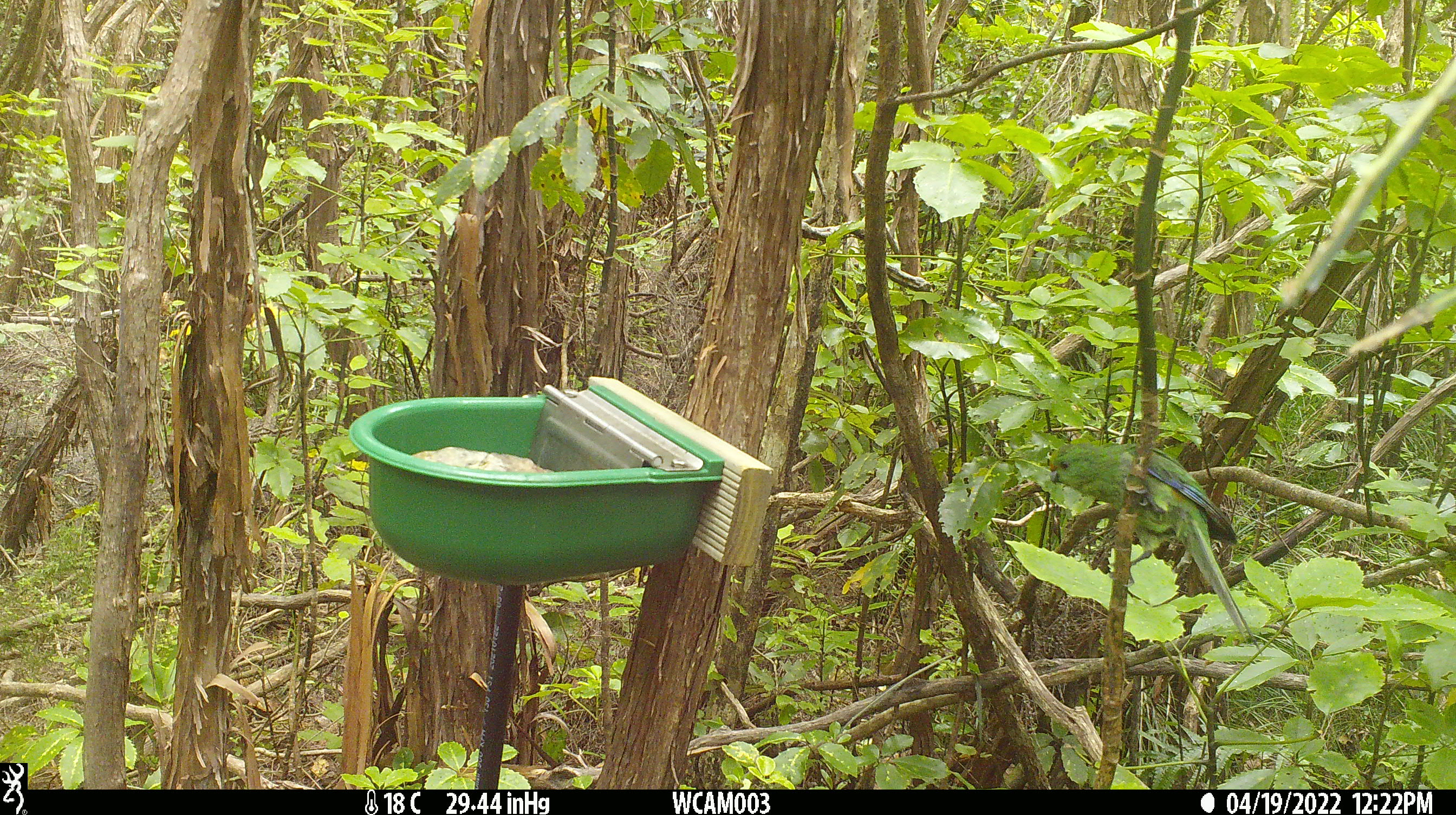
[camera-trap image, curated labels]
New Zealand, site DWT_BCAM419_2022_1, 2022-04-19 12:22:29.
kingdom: Animalia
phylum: Chordata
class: Aves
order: Psittaciformes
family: Psittaculidae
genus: Cyanoramphus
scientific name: Cyanoramphus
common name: parakeet